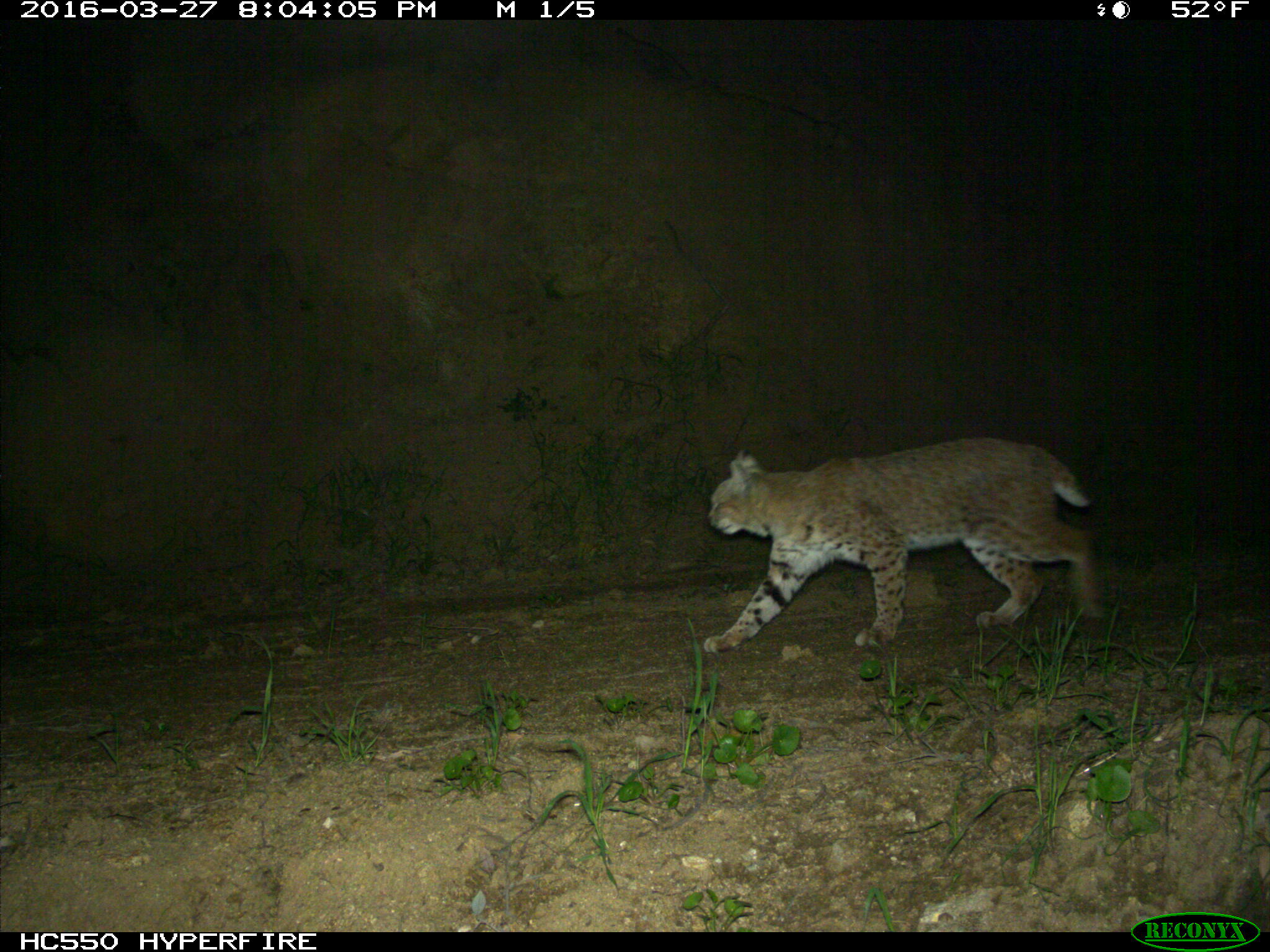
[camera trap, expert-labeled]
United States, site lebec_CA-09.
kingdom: Animalia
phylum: Chordata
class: Mammalia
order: Carnivora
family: Felidae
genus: Lynx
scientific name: Lynx rufus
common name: bobcat